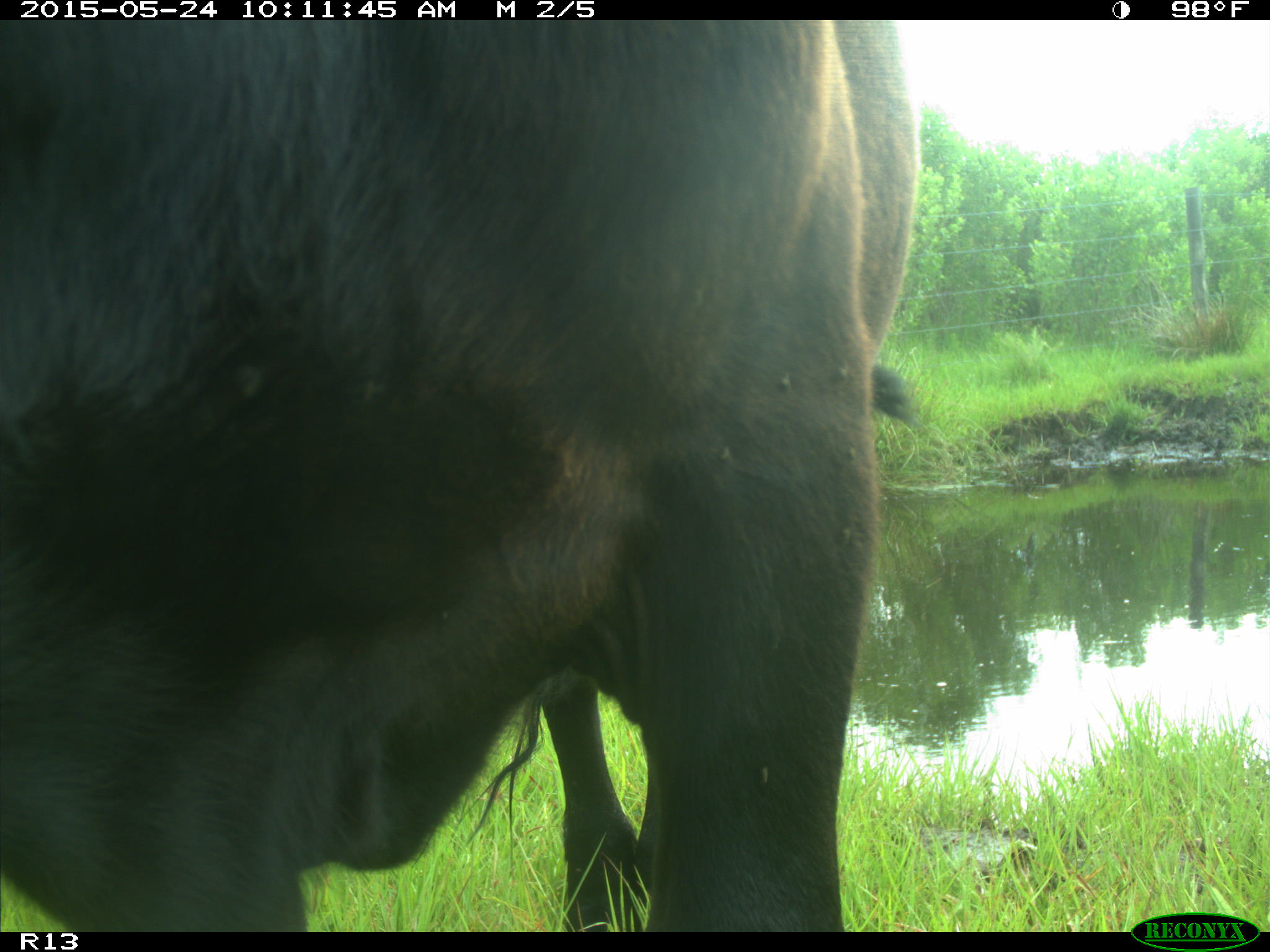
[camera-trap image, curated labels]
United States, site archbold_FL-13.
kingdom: Animalia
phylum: Chordata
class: Mammalia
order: Artiodactyla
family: Bovidae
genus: Bos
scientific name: Bos taurus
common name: domestic cow